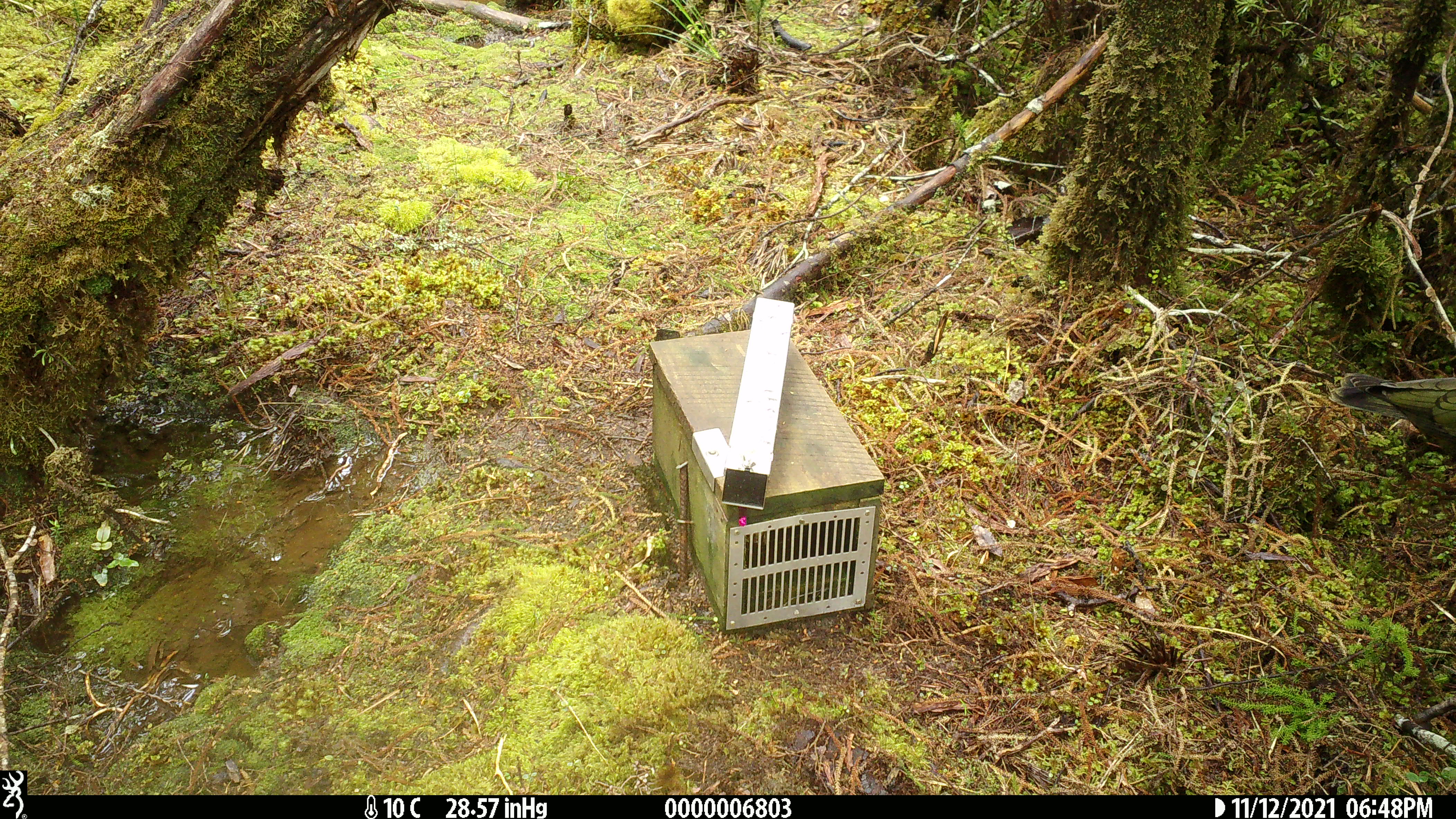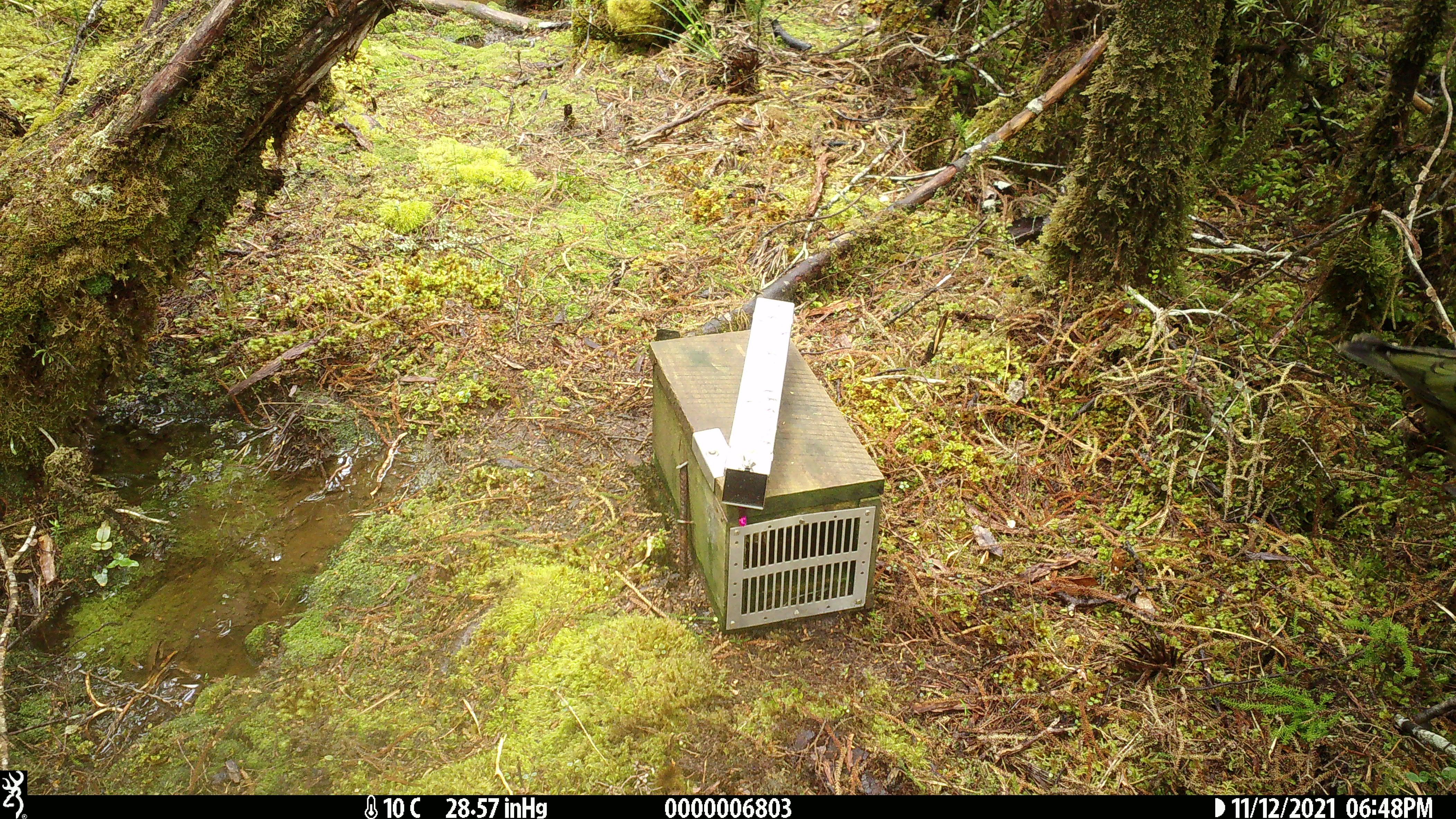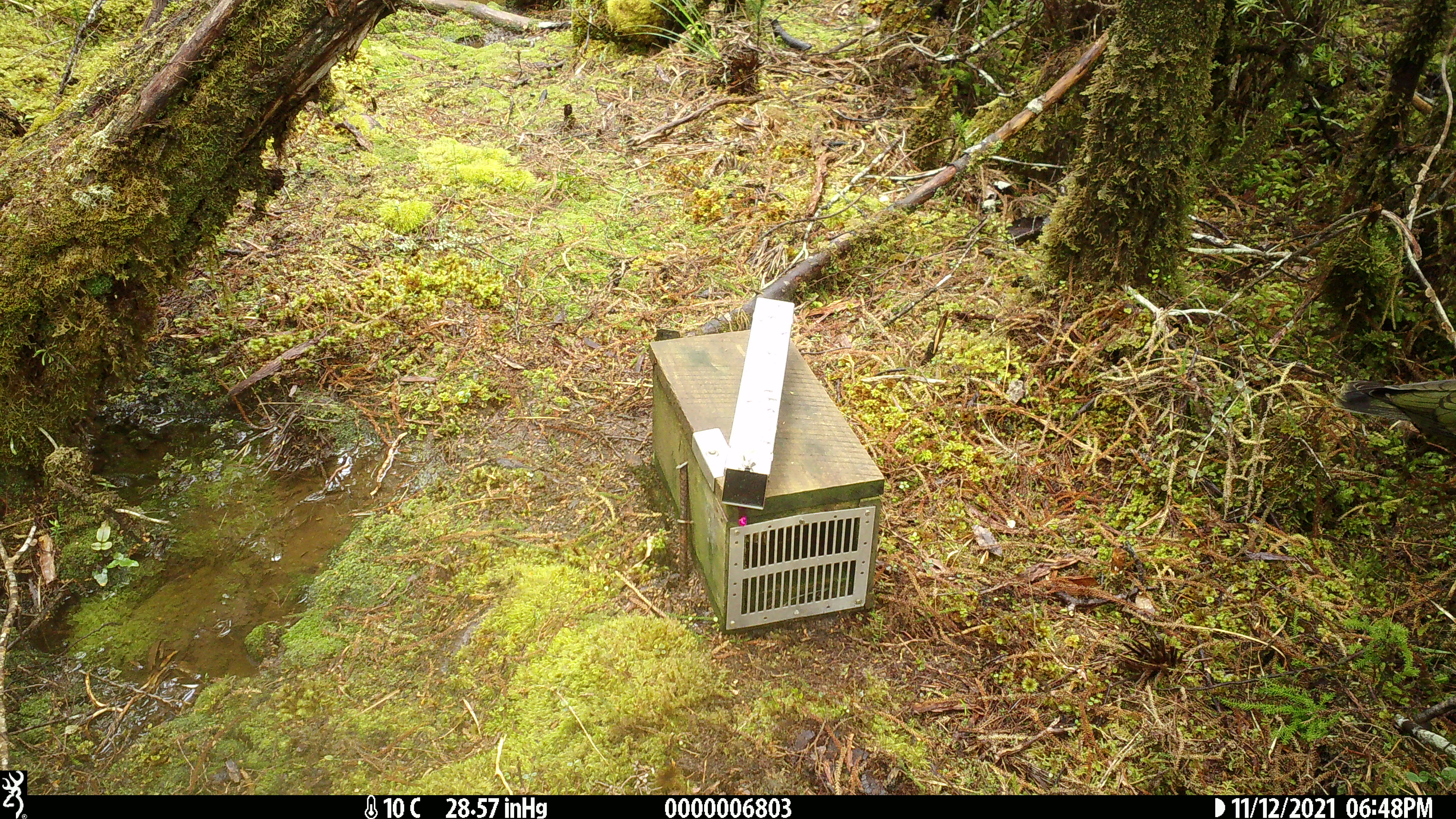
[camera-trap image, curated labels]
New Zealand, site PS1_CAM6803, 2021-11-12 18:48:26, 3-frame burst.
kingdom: Animalia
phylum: Chordata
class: Aves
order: Psittaciformes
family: Strigopidae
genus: Nestor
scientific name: Nestor notabilis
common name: kea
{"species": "kea (Nestor notabilis)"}